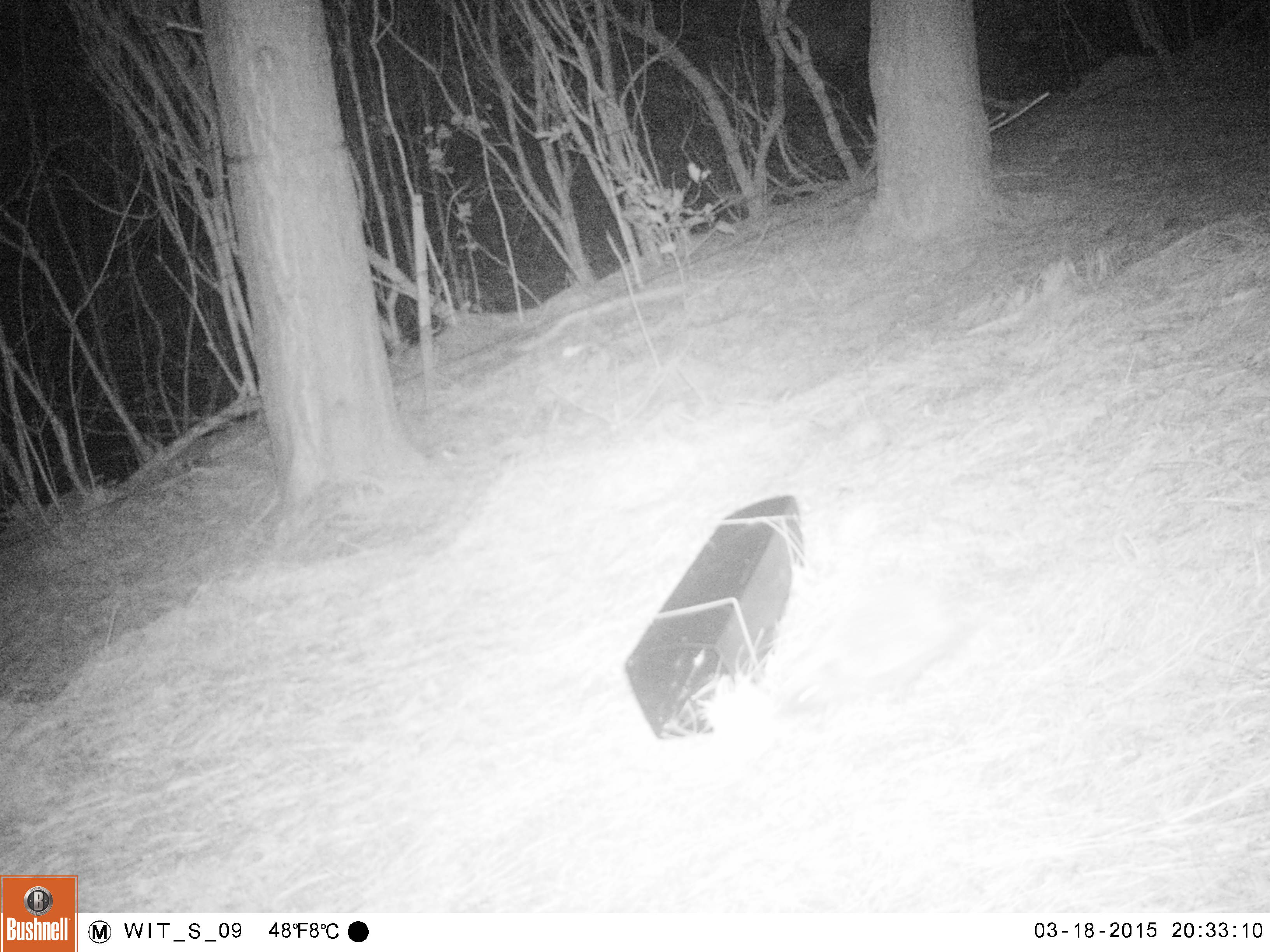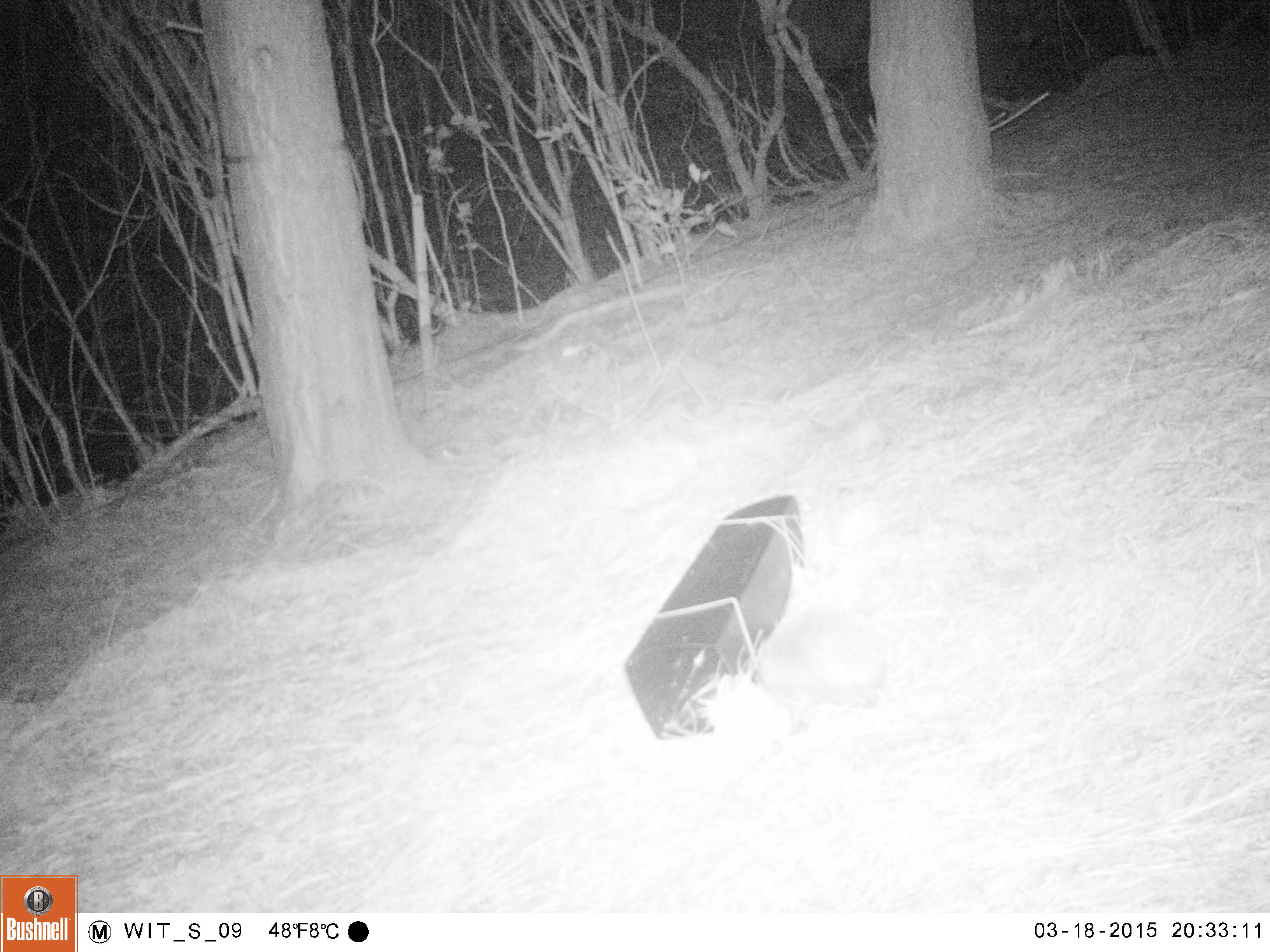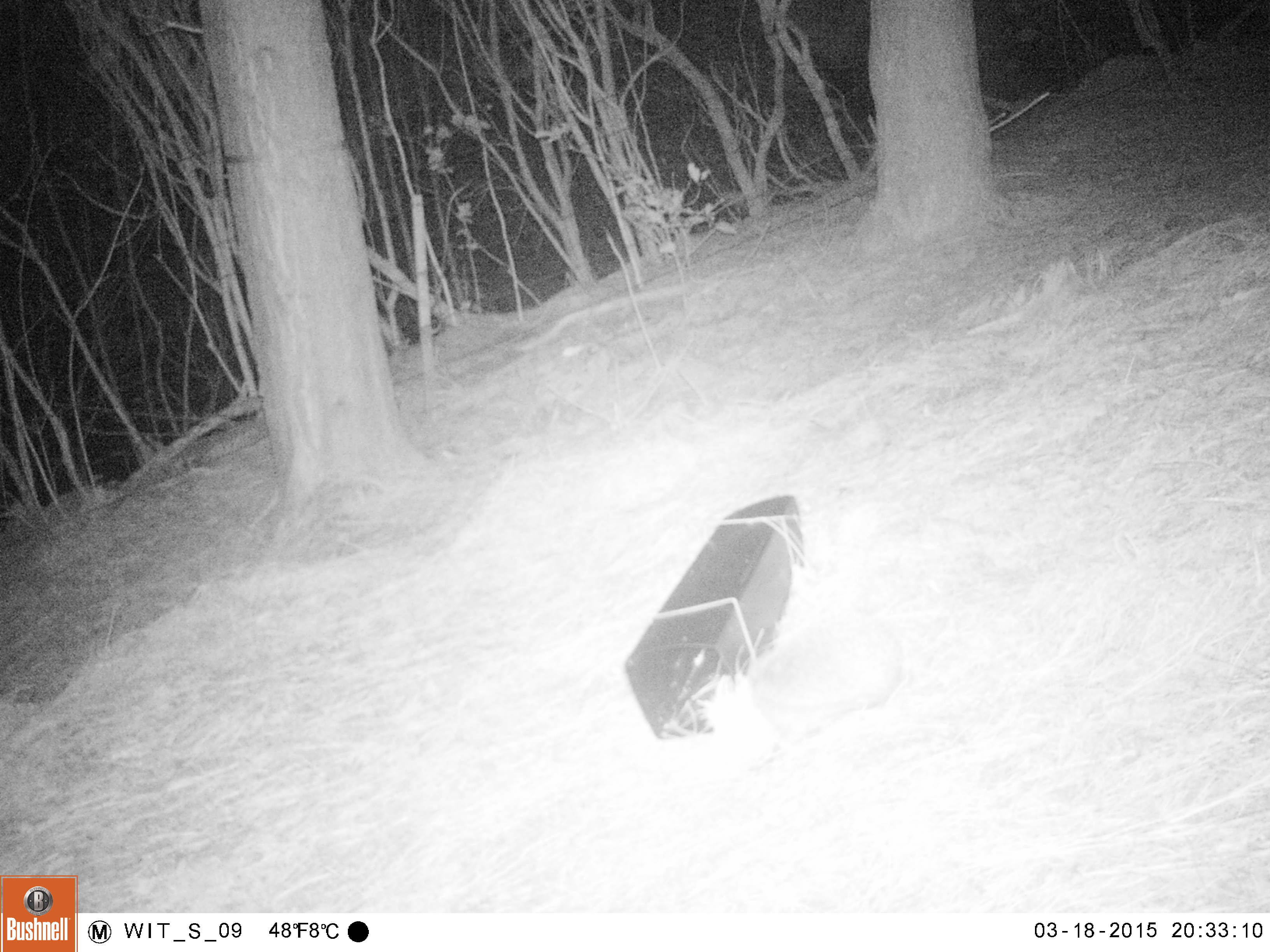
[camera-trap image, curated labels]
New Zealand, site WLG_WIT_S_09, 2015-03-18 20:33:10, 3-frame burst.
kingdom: Animalia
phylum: Chordata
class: Mammalia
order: Eulipotyphla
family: Erinaceidae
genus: Erinaceus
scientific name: Erinaceus europaeus europaeus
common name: european hedgehog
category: hedgehog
Hedgehog (european hedgehog) (Erinaceus europaeus europaeus).